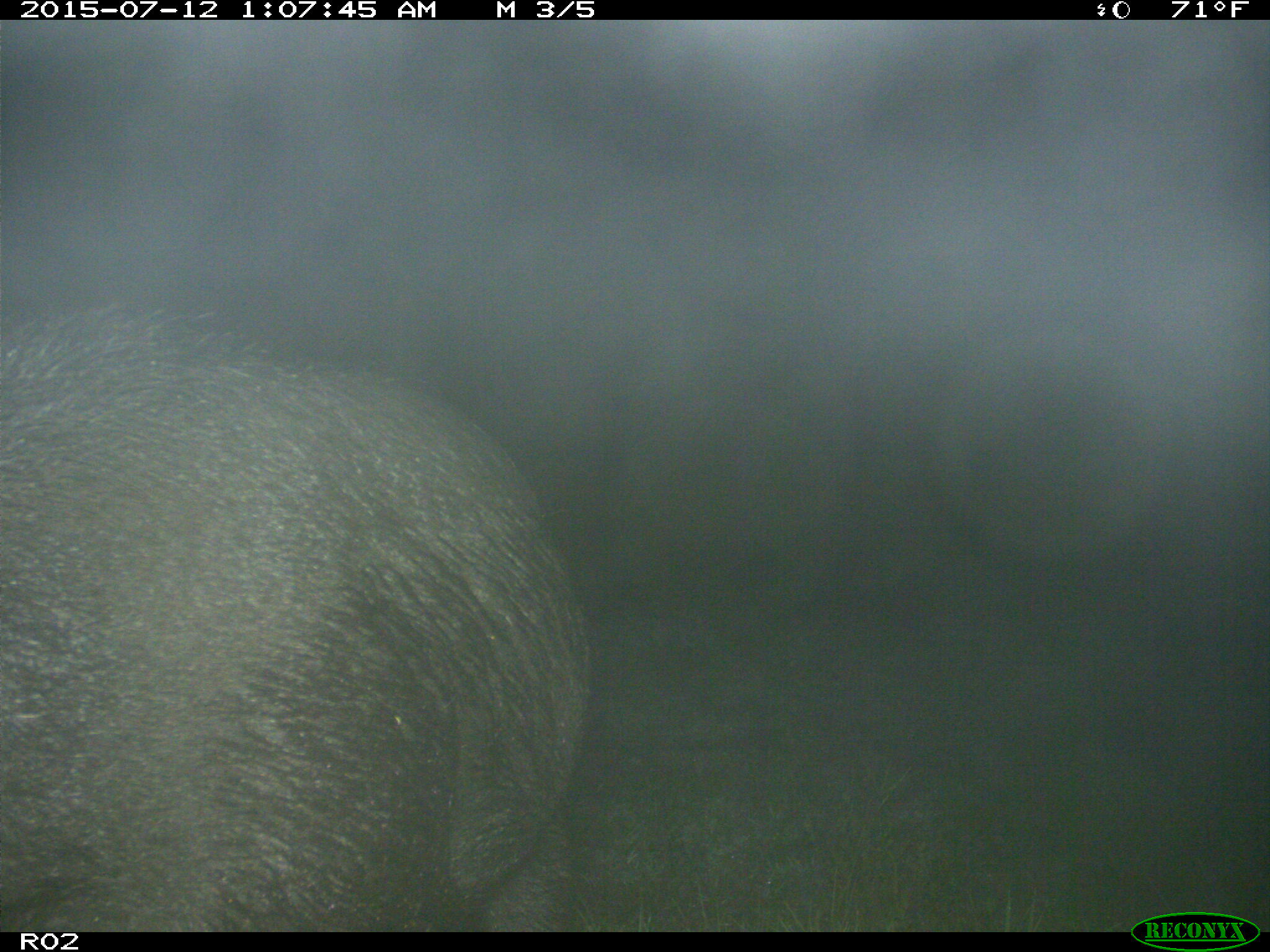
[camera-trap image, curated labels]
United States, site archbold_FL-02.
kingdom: Animalia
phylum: Chordata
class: Mammalia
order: Artiodactyla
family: Suidae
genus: Sus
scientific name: Sus scrofa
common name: wild boar